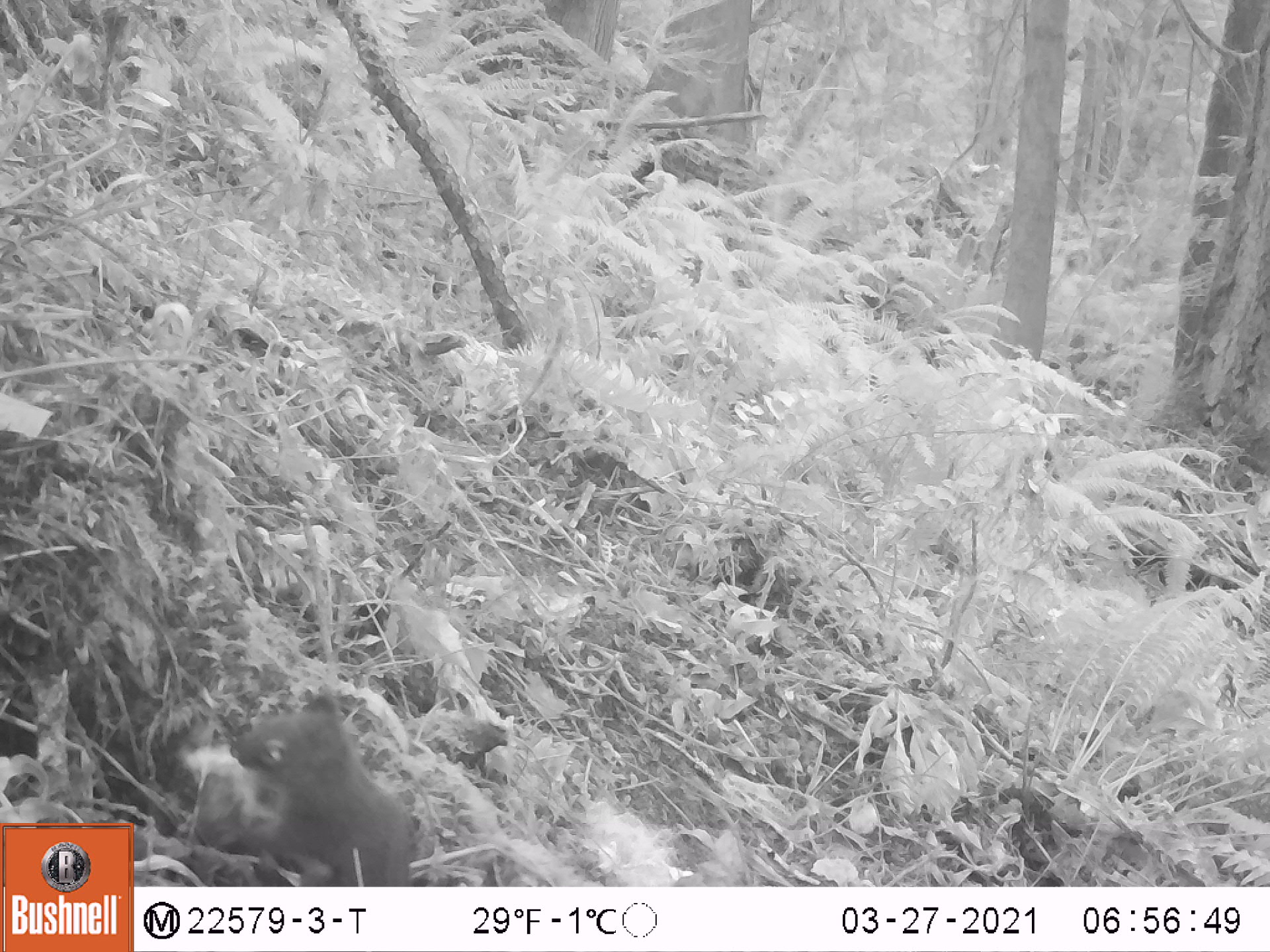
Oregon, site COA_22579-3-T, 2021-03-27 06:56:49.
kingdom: Animalia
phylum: Chordata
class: Mammalia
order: Rodentia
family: Sciuridae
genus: Tamiasciurus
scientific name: Tamiasciurus douglasii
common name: douglas squirrel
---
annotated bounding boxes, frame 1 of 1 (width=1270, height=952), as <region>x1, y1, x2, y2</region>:
douglas squirrel: <region>218, 688, 419, 883</region>